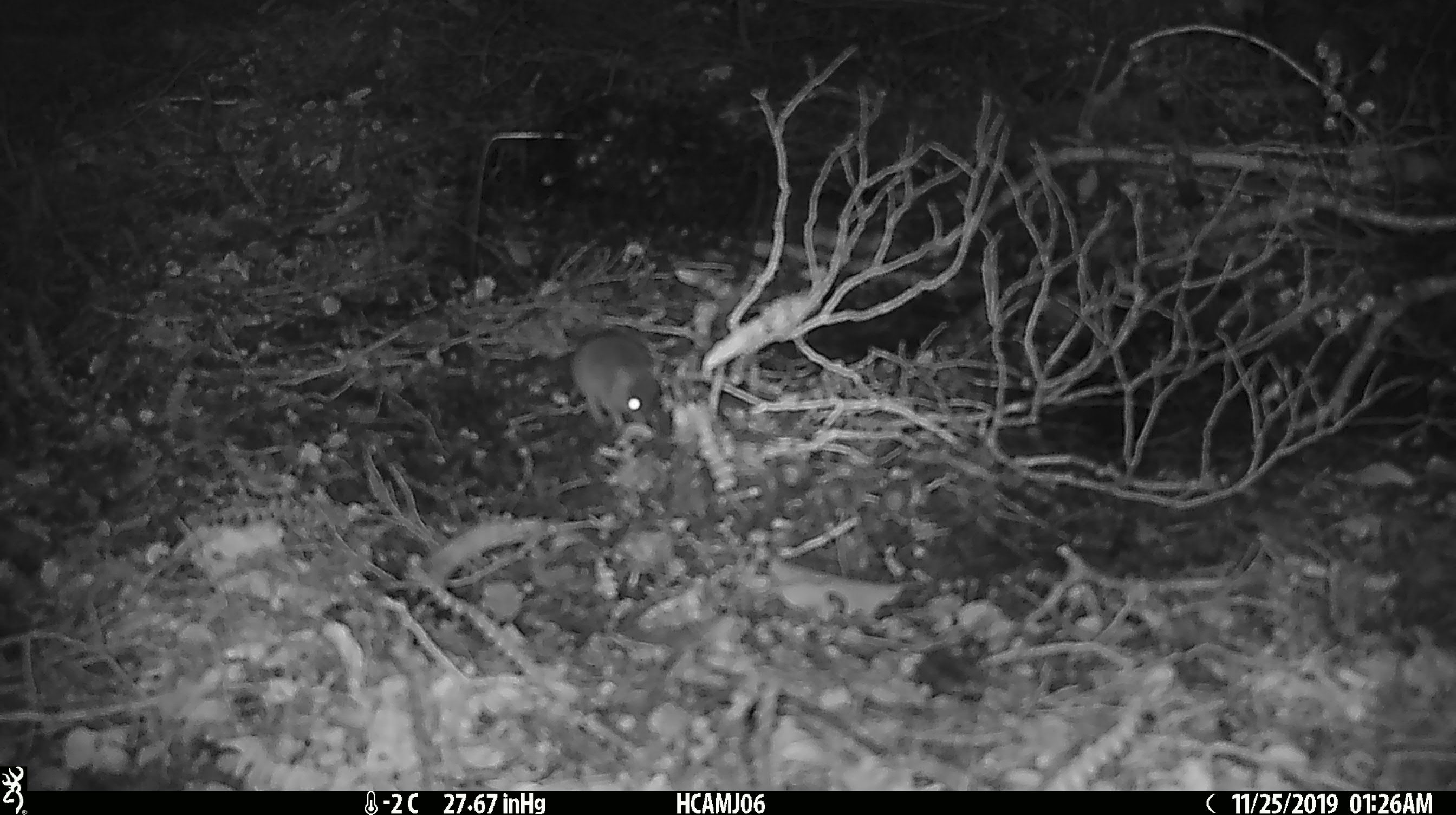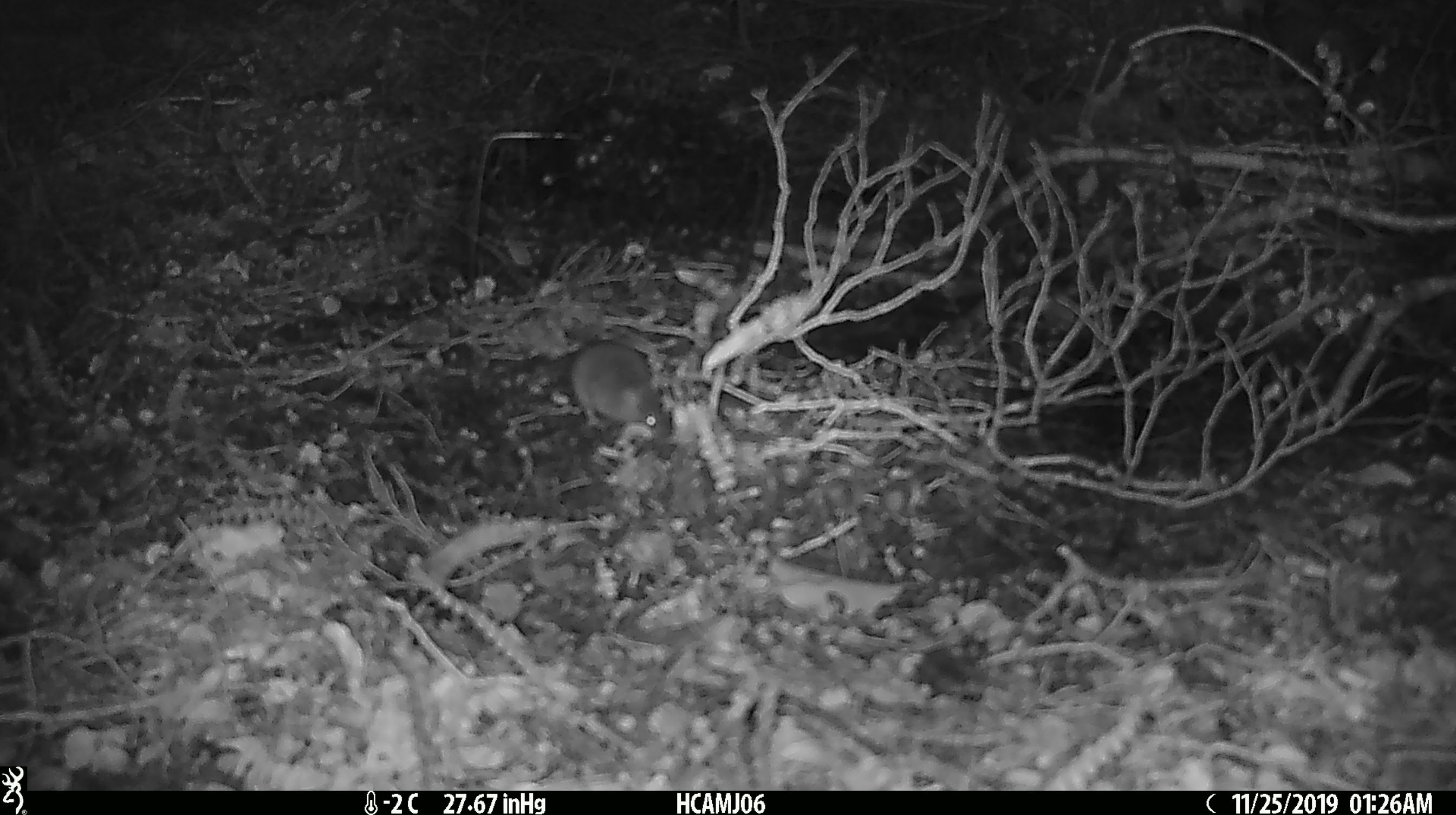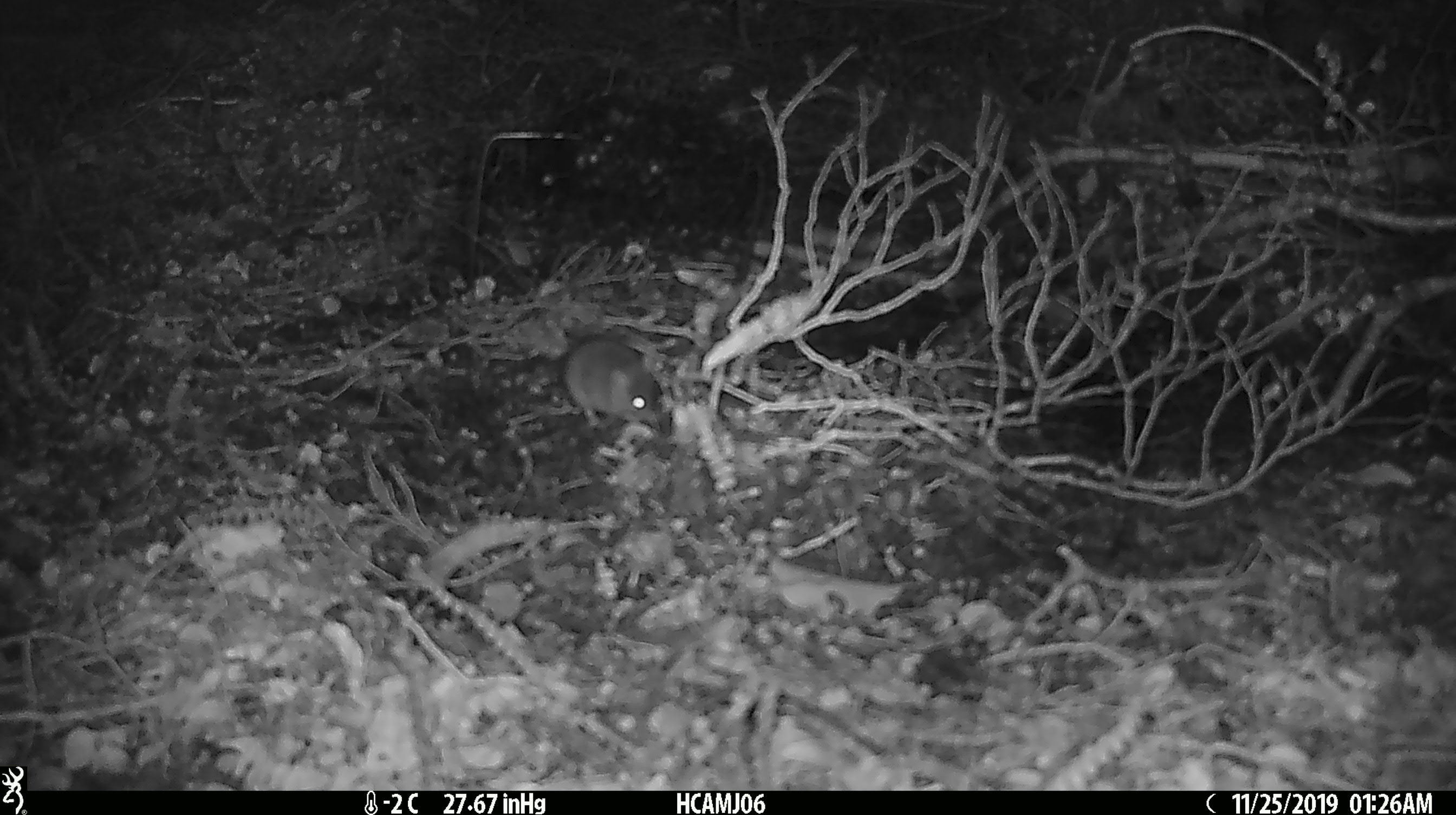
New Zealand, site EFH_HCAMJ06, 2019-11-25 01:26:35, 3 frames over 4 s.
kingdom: Animalia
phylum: Chordata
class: Mammalia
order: Rodentia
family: Muridae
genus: Mus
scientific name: Mus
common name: mouse